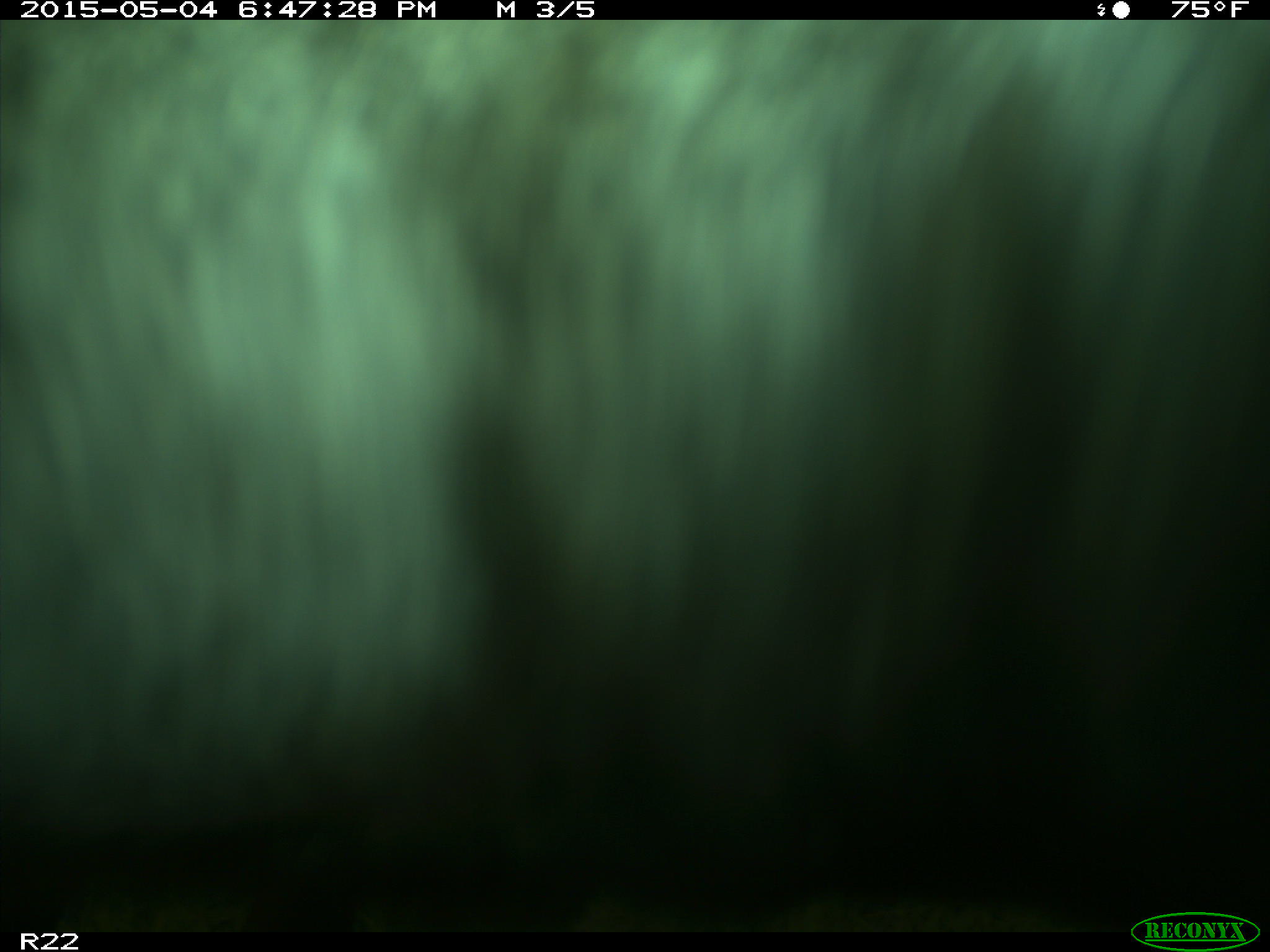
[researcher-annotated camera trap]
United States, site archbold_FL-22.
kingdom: Animalia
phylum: Chordata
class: Mammalia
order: Artiodactyla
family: Bovidae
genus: Bos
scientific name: Bos taurus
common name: domestic cow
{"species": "Bos taurus (domestic cow)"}